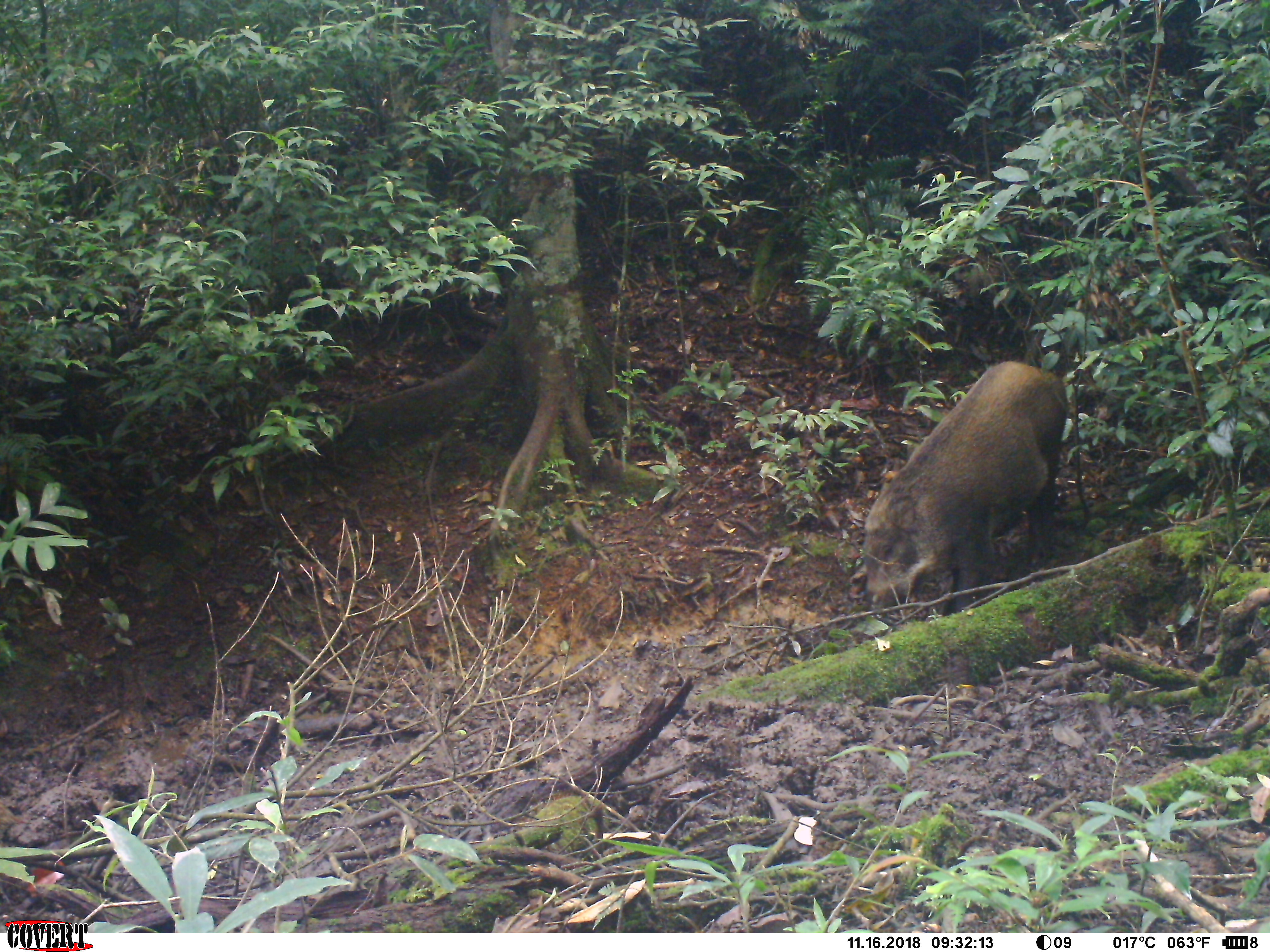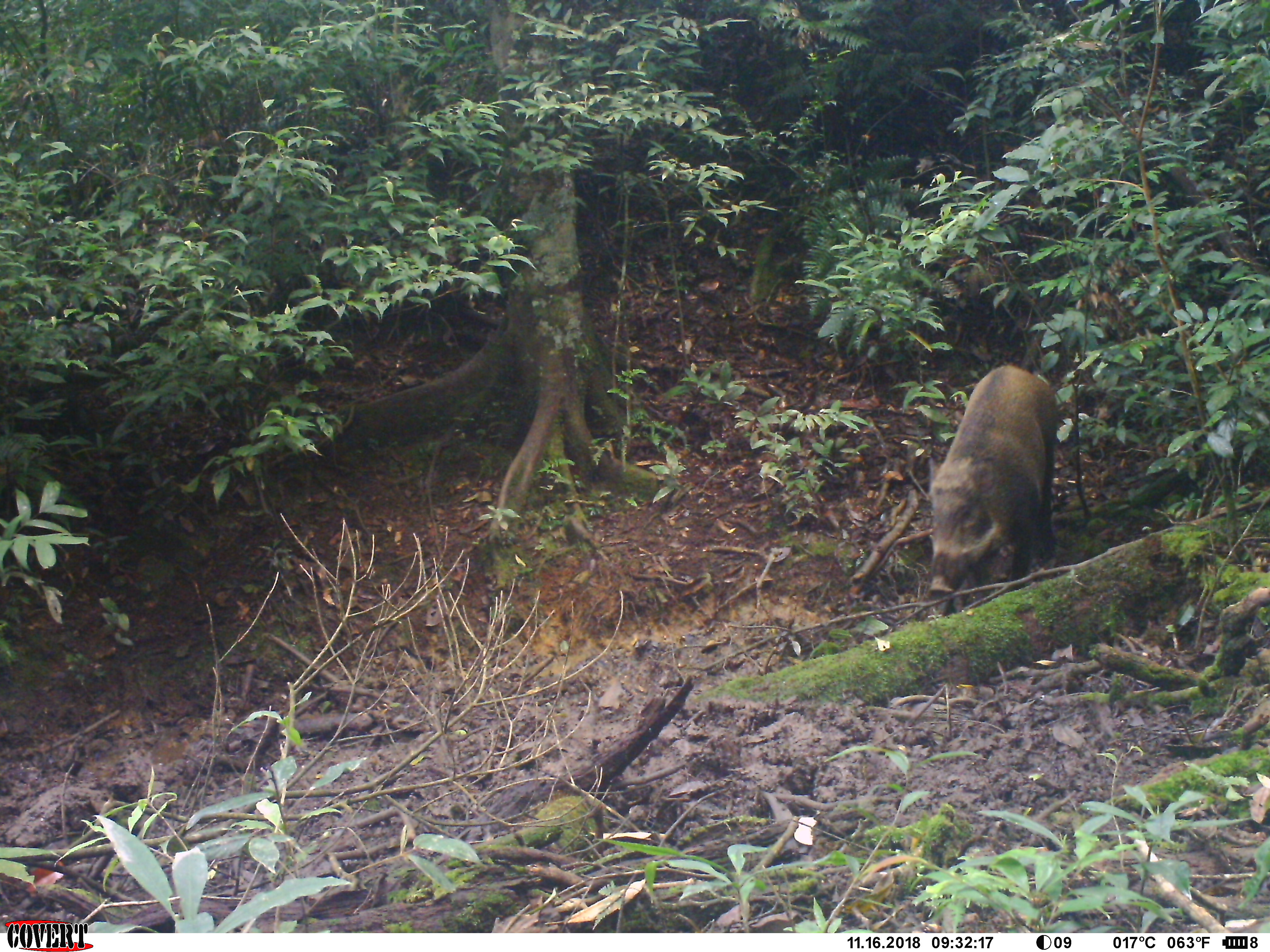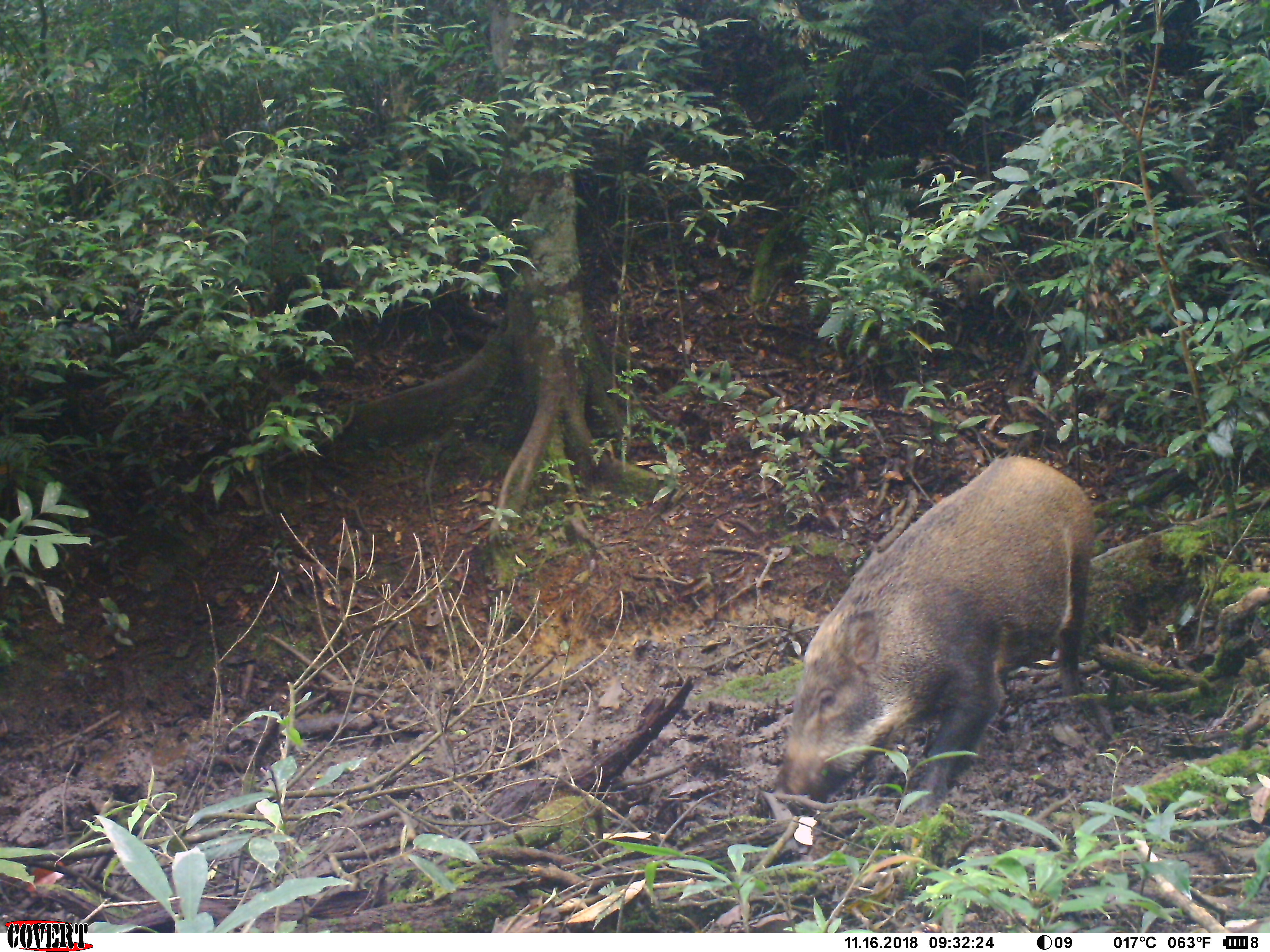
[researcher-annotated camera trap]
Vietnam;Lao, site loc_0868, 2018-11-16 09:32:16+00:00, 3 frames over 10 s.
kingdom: Animalia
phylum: Chordata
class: Mammalia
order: Artiodactyla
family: Suidae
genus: Sus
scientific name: Sus scrofa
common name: eurasian wild pig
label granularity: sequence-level